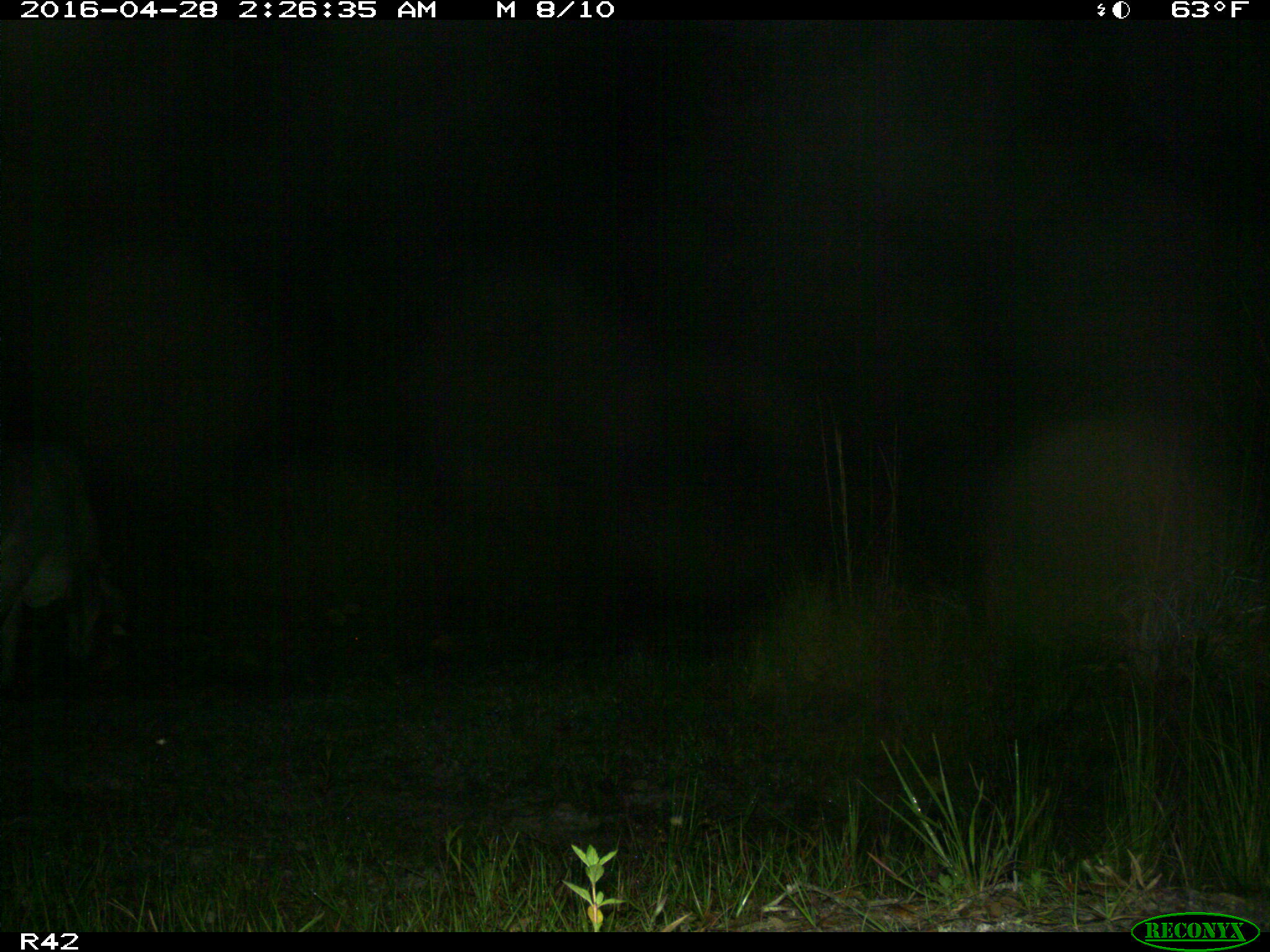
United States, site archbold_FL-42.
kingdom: Animalia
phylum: Chordata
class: Mammalia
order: Artiodactyla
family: Bovidae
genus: Bos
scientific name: Bos taurus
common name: domestic cow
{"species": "Bos taurus (domestic cow)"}